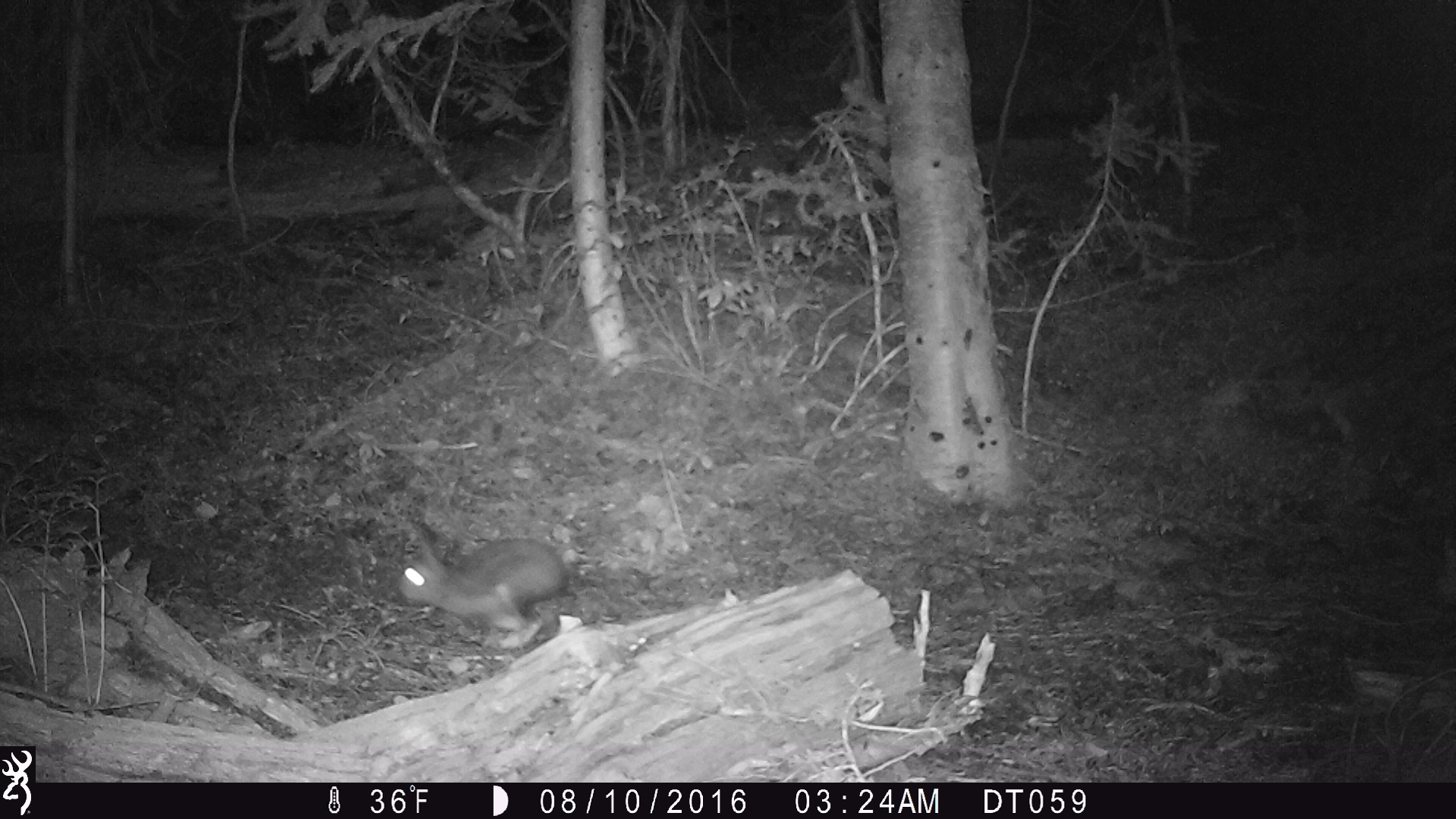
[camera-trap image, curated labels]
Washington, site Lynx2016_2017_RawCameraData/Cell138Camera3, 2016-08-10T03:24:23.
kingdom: Animalia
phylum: Chordata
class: Mammalia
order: Lagomorpha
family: Leporidae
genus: Lepus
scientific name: Lepus americanus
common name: snowshoe hare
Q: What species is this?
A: Lepus americanus (snowshoe hare).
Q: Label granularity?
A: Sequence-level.